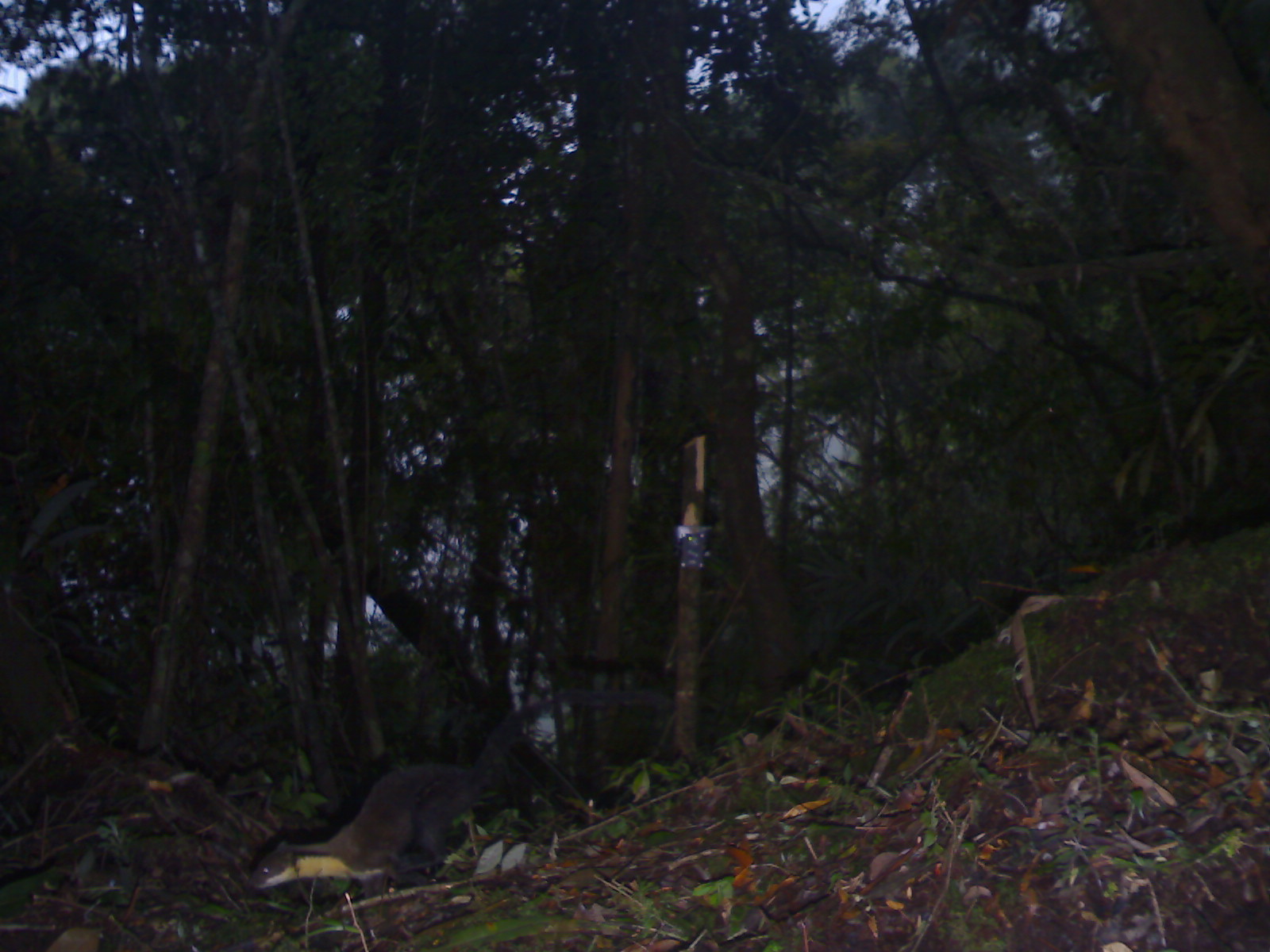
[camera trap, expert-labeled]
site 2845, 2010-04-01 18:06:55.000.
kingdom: Animalia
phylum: Chordata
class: Mammalia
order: Carnivora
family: Mustelidae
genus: Martes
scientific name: Martes flavigula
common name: yellow-throated marten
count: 1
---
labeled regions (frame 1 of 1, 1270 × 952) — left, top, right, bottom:
martes flavigula: 244, 685, 673, 900